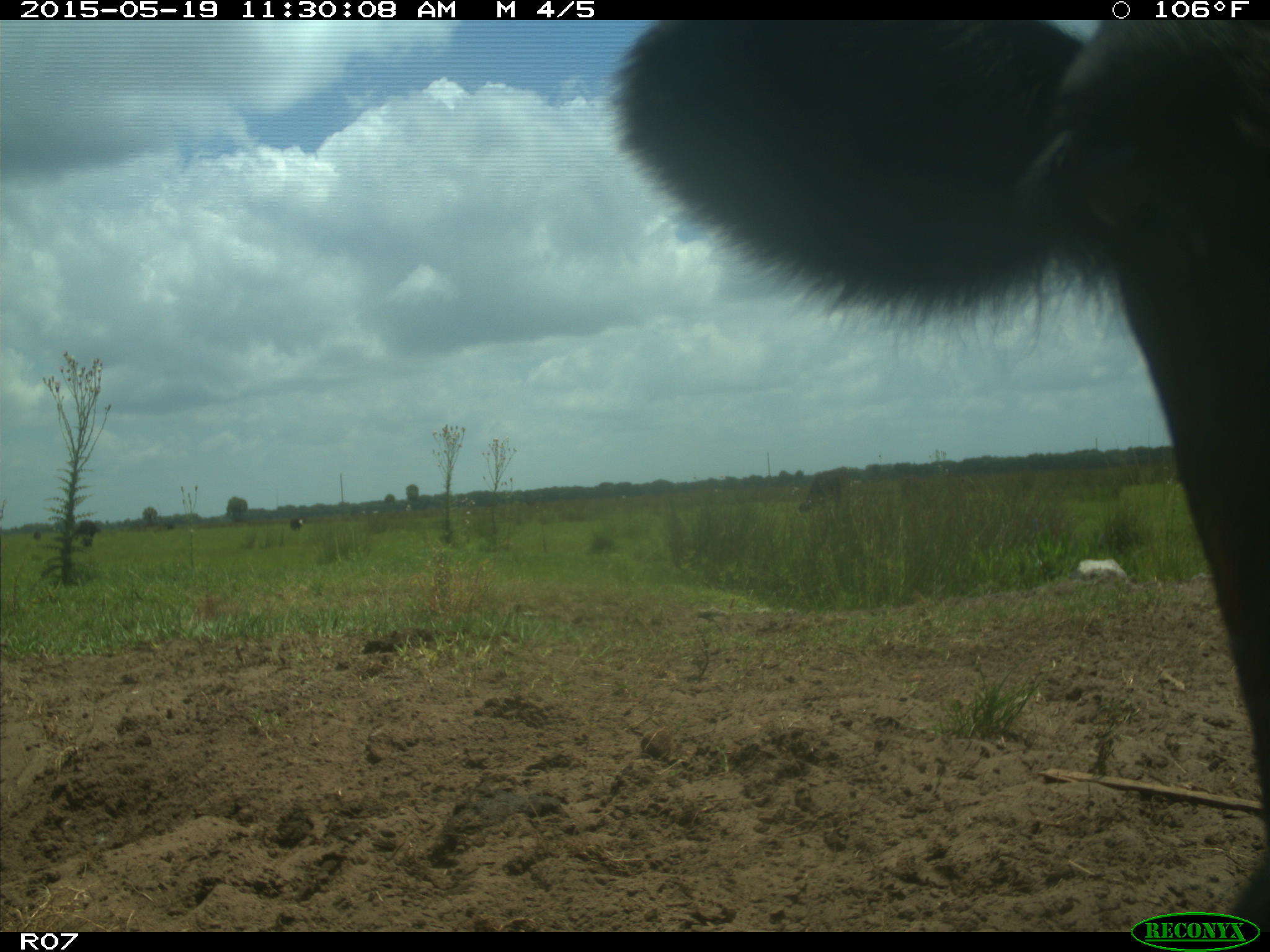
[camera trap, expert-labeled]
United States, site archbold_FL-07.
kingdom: Animalia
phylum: Chordata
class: Mammalia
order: Artiodactyla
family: Bovidae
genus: Bos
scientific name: Bos taurus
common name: domestic cow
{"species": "Bos taurus (domestic cow)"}